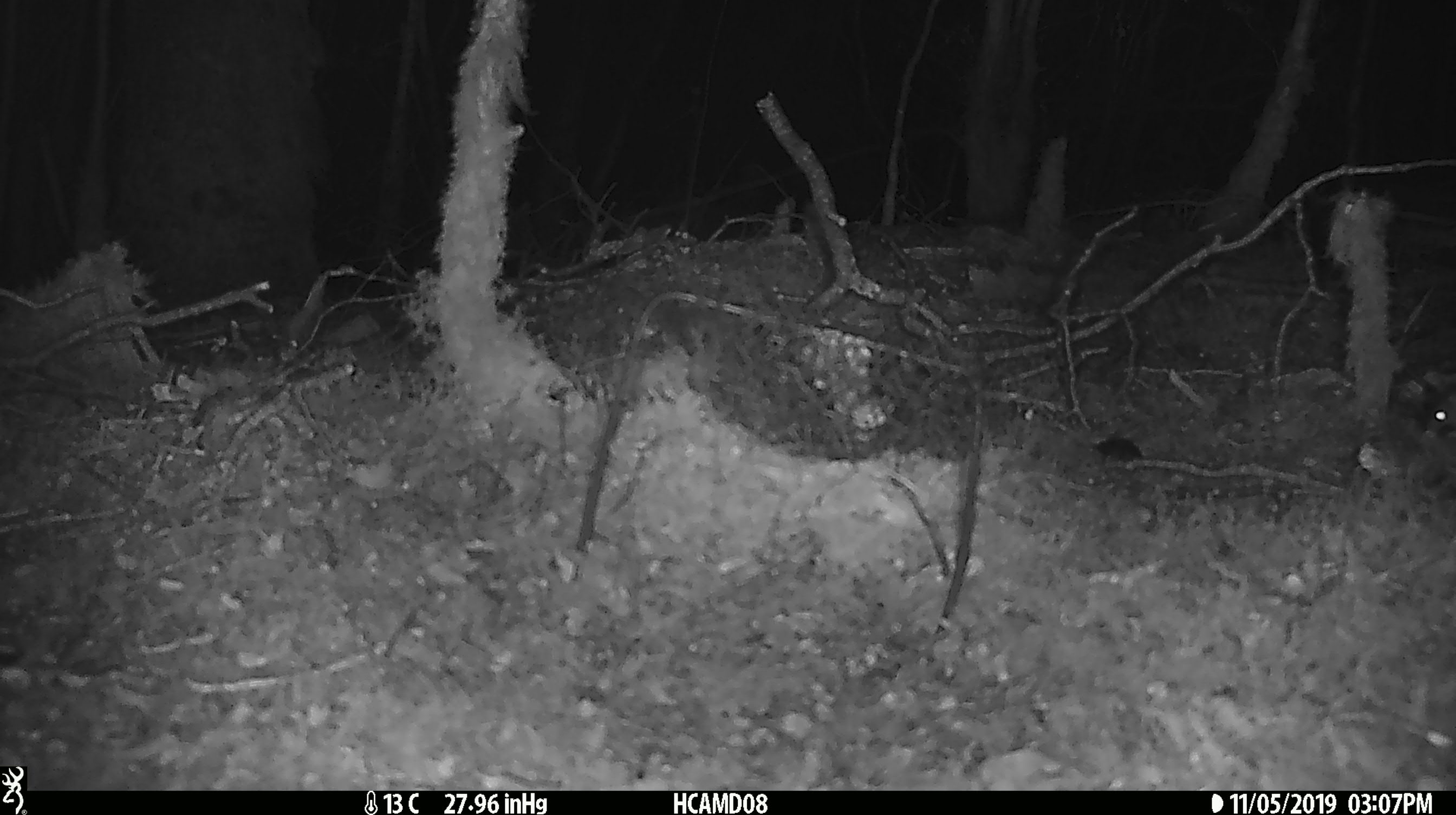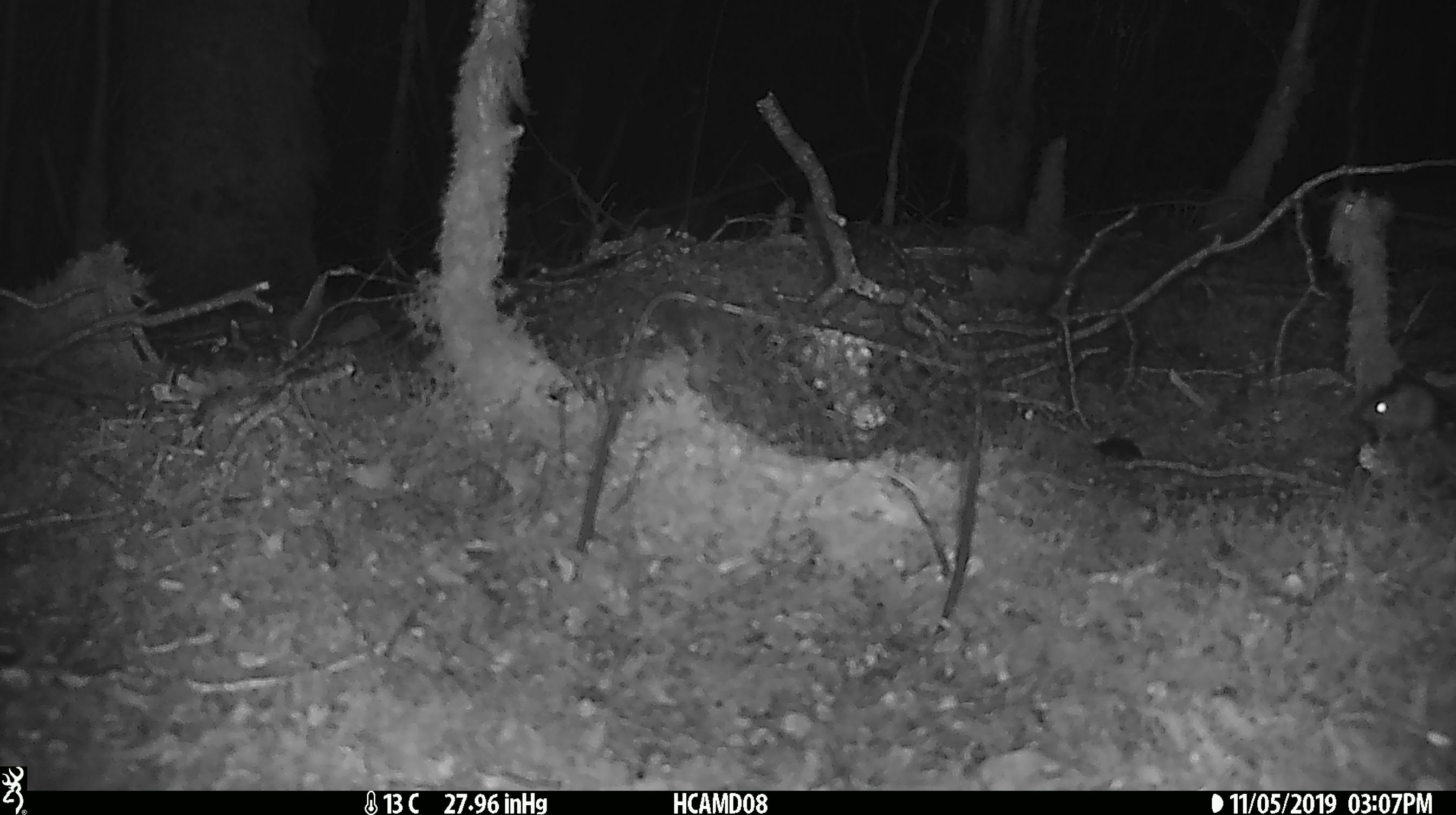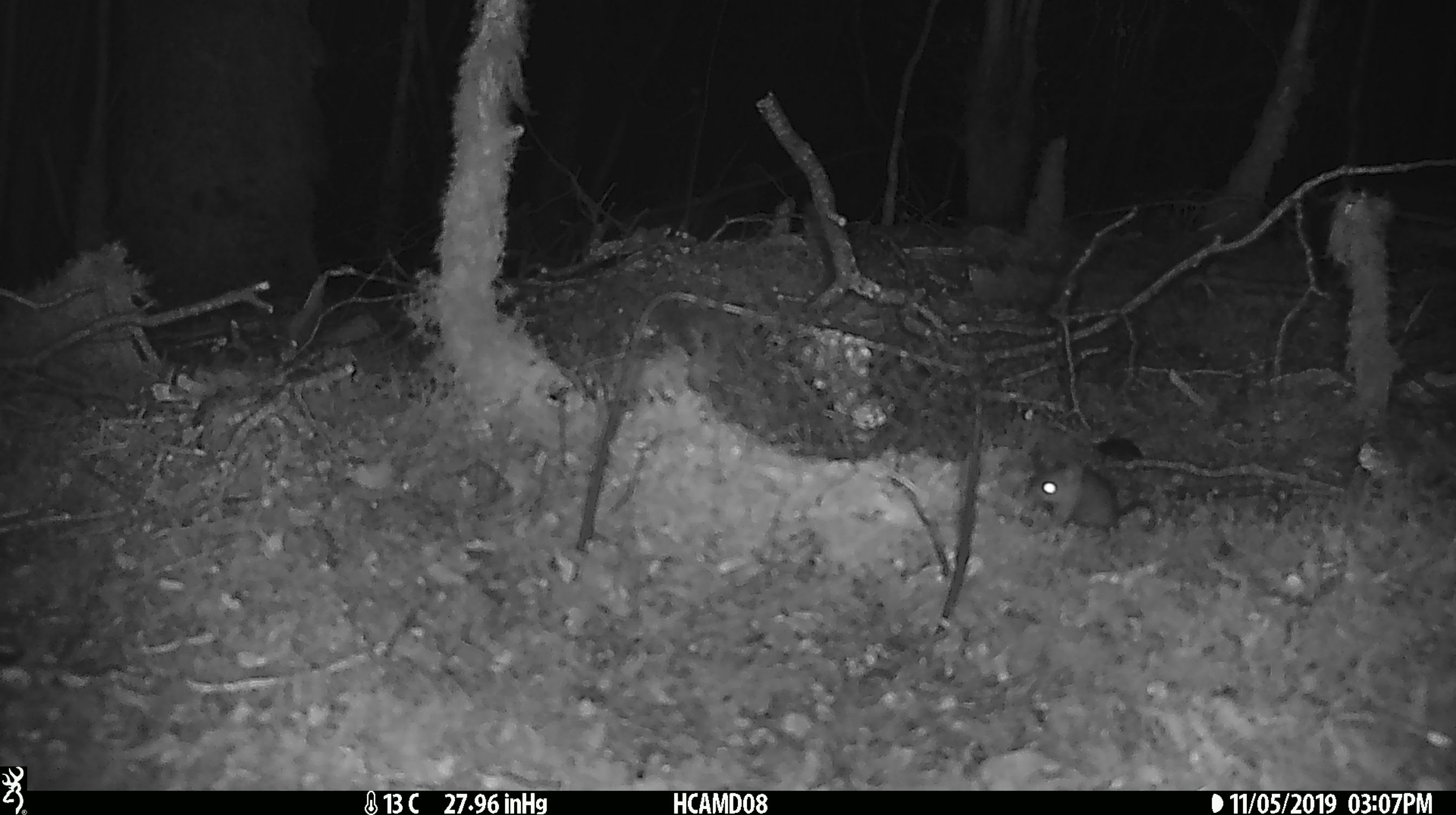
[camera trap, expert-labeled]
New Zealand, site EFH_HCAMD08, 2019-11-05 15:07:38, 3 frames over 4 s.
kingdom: Animalia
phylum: Chordata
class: Mammalia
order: Rodentia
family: Muridae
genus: Mus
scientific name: Mus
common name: mouse